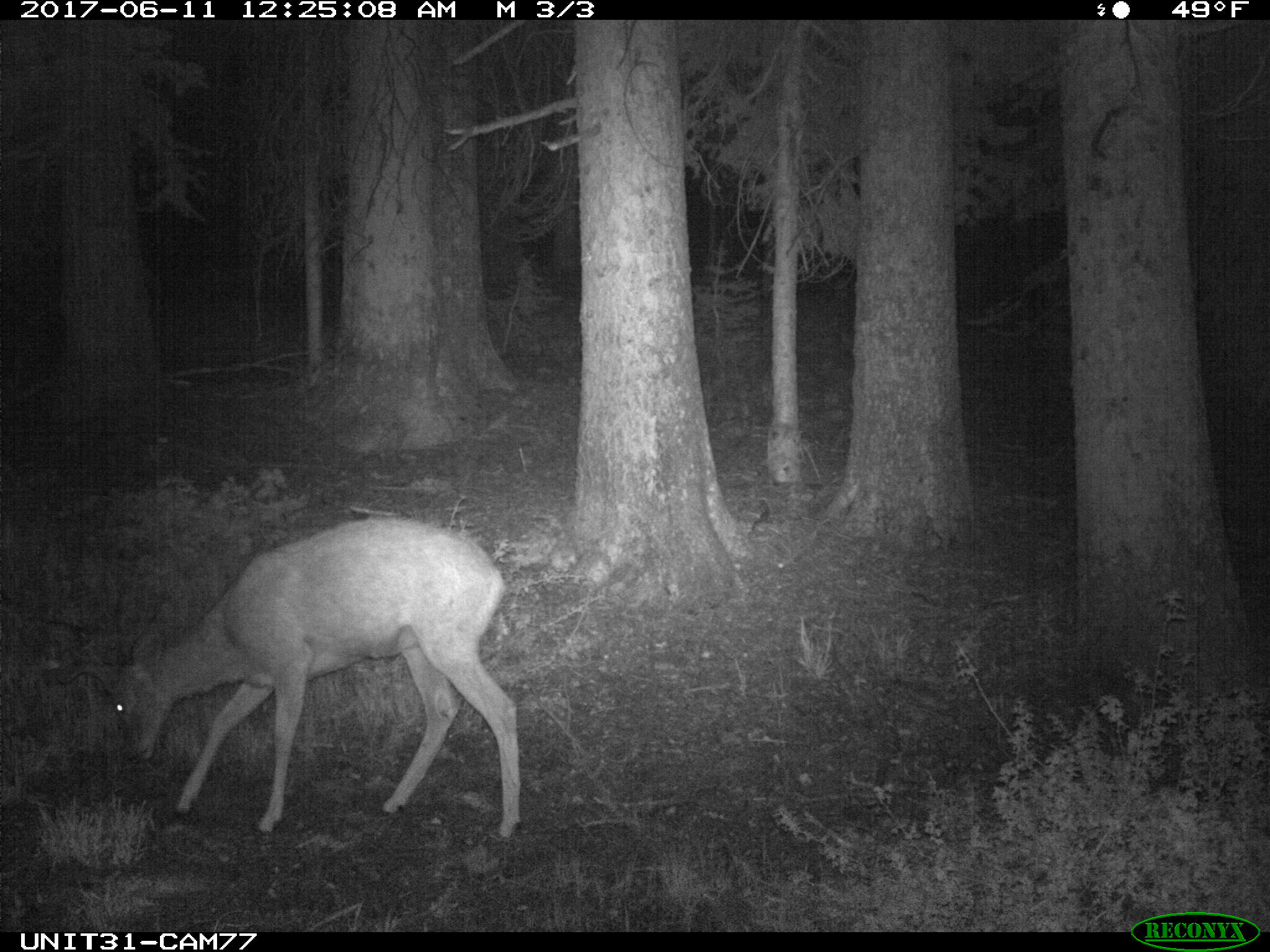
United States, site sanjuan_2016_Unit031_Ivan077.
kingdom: Animalia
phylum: Chordata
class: Mammalia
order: Artiodactyla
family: Cervidae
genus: Odocoileus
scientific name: Odocoileus hemionus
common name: mule deer